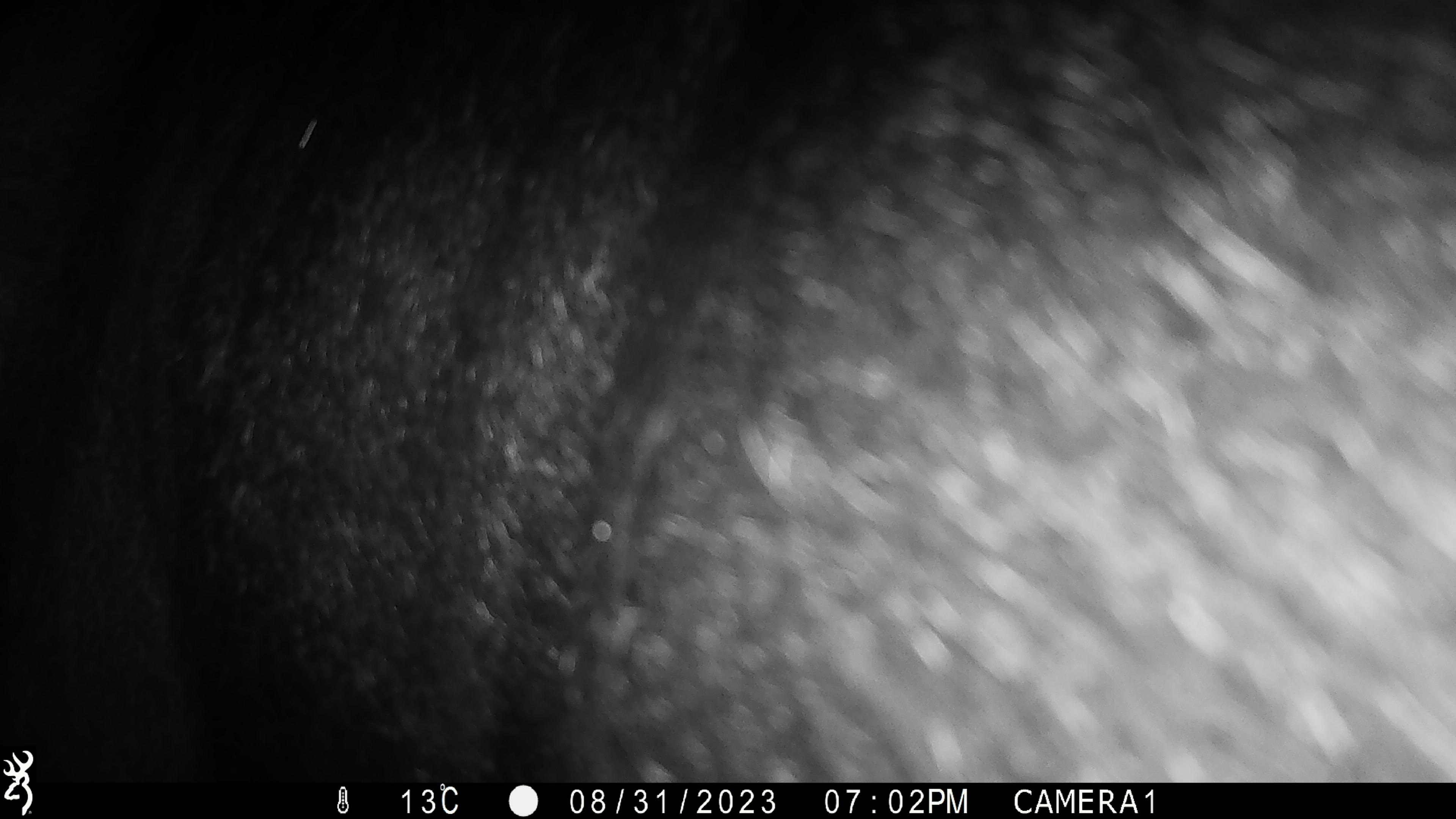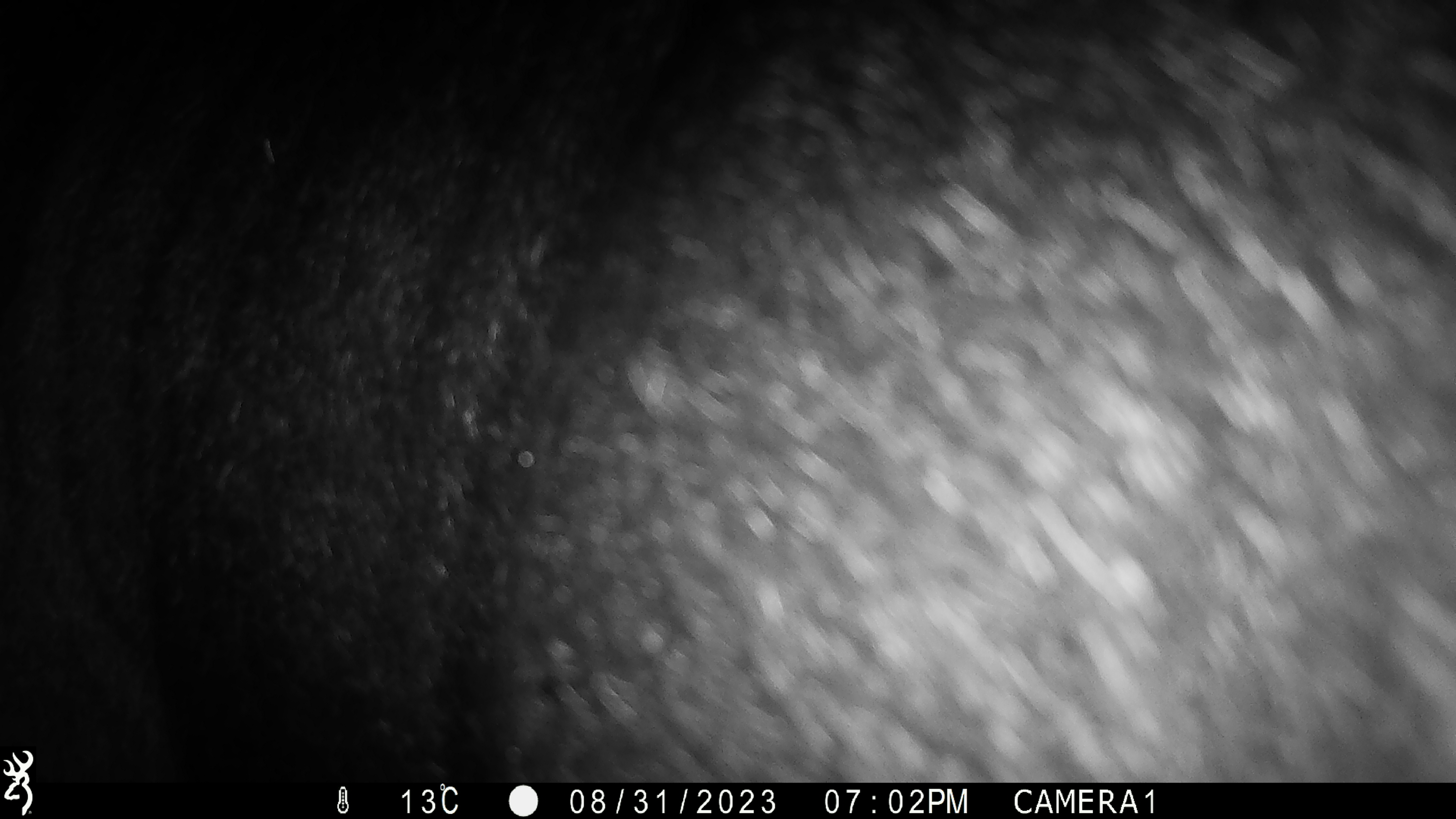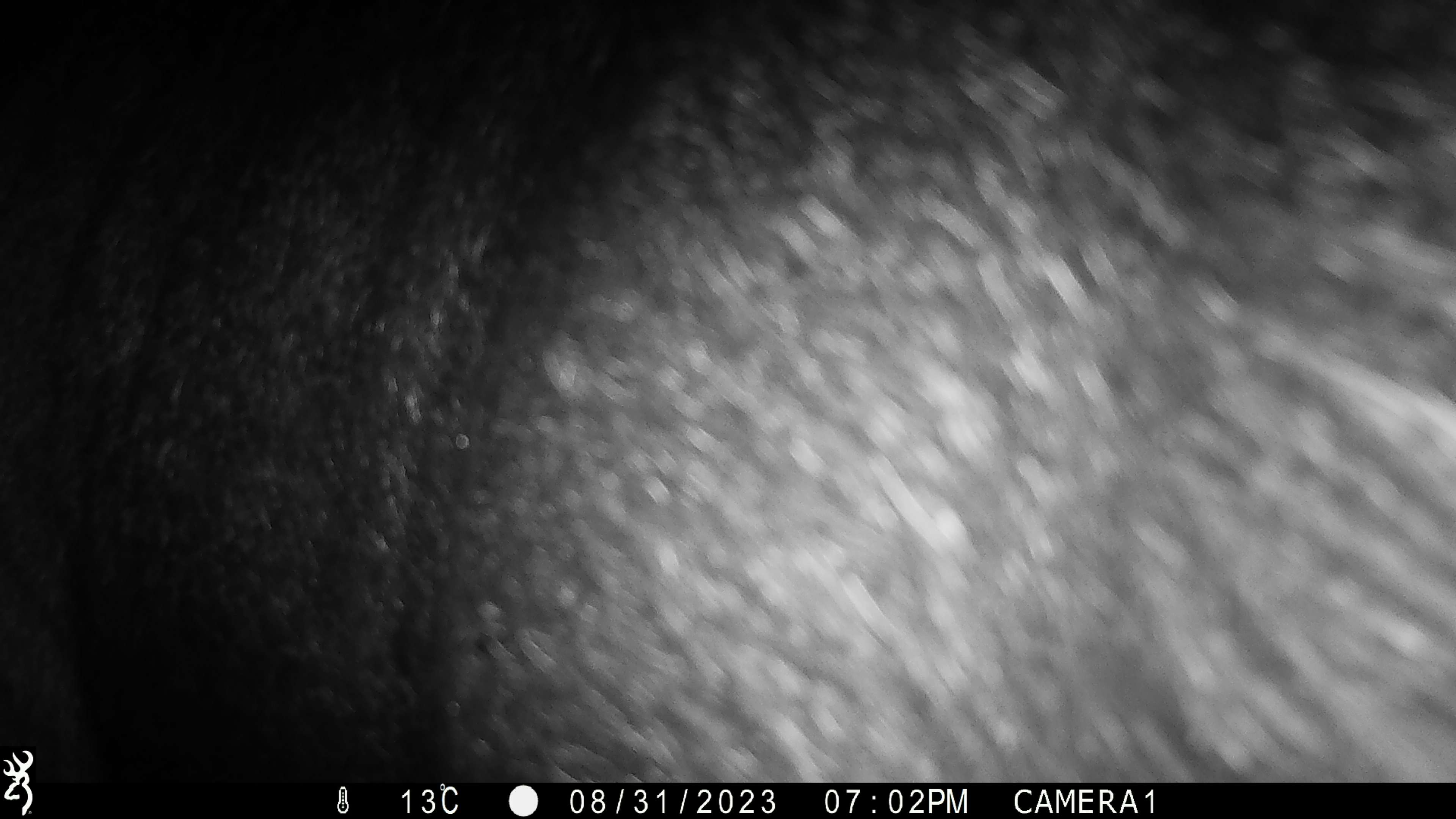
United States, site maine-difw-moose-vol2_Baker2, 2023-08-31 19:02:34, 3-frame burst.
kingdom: Animalia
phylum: Chordata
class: Mammalia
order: Artiodactyla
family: Cervidae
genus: Alces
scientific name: Alces alces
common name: moose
Moose (Alces alces).